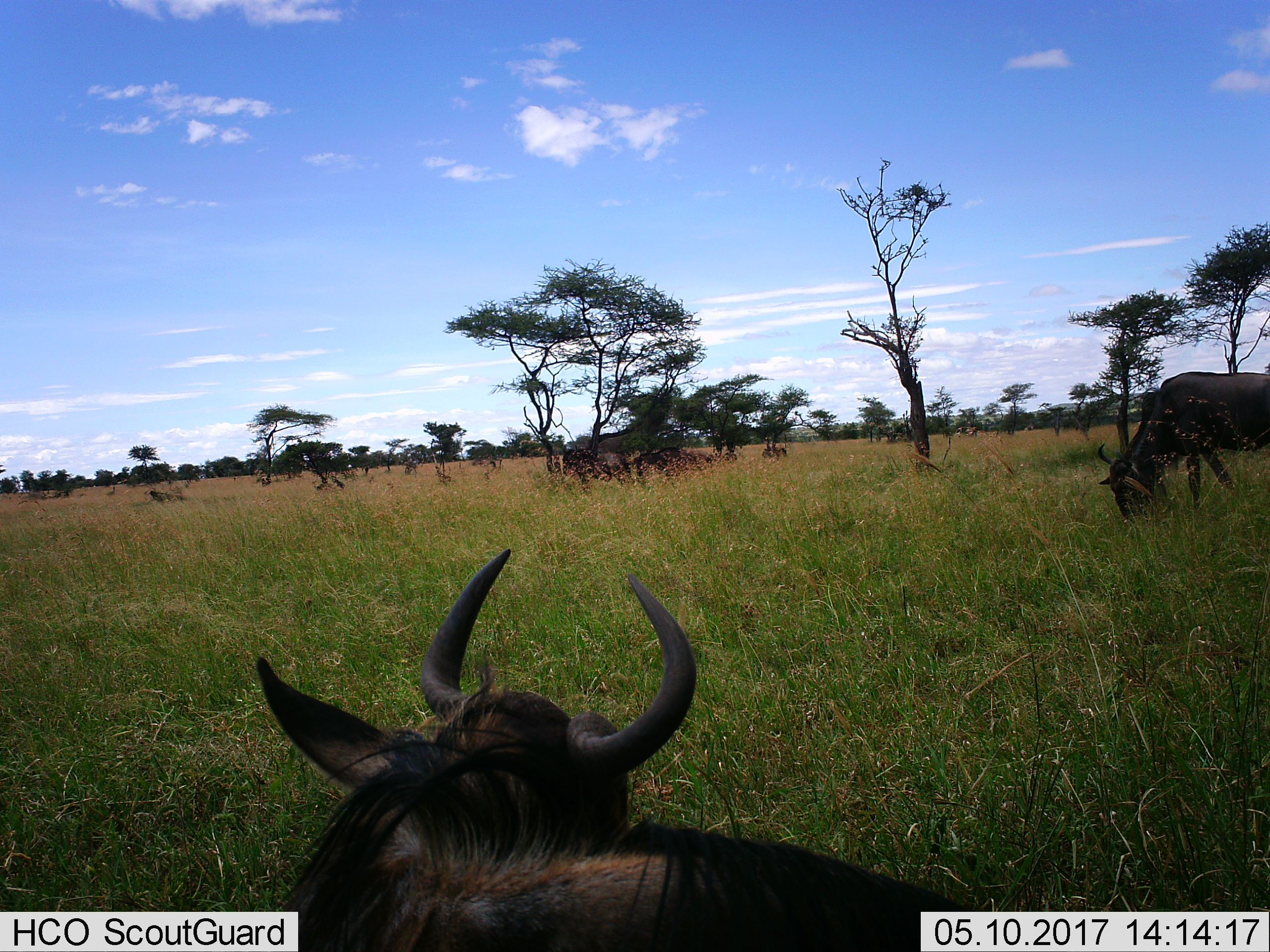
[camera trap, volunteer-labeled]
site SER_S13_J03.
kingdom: Animalia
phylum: Chordata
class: Mammalia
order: Artiodactyla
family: Bovidae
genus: Connochaetes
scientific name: Connochaetes taurinus taurinus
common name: blue wildebeest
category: wildebeestblue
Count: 2.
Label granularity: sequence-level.